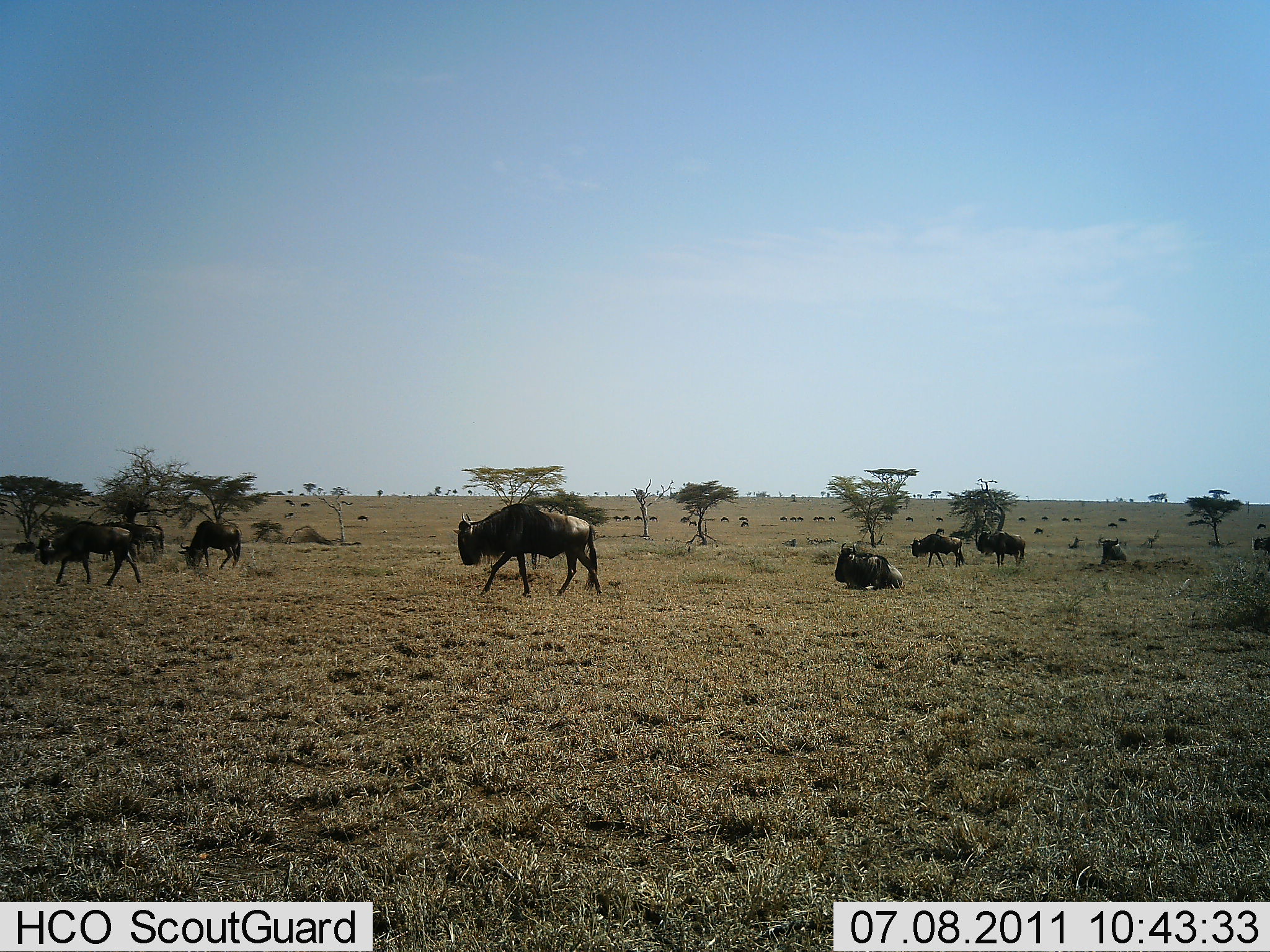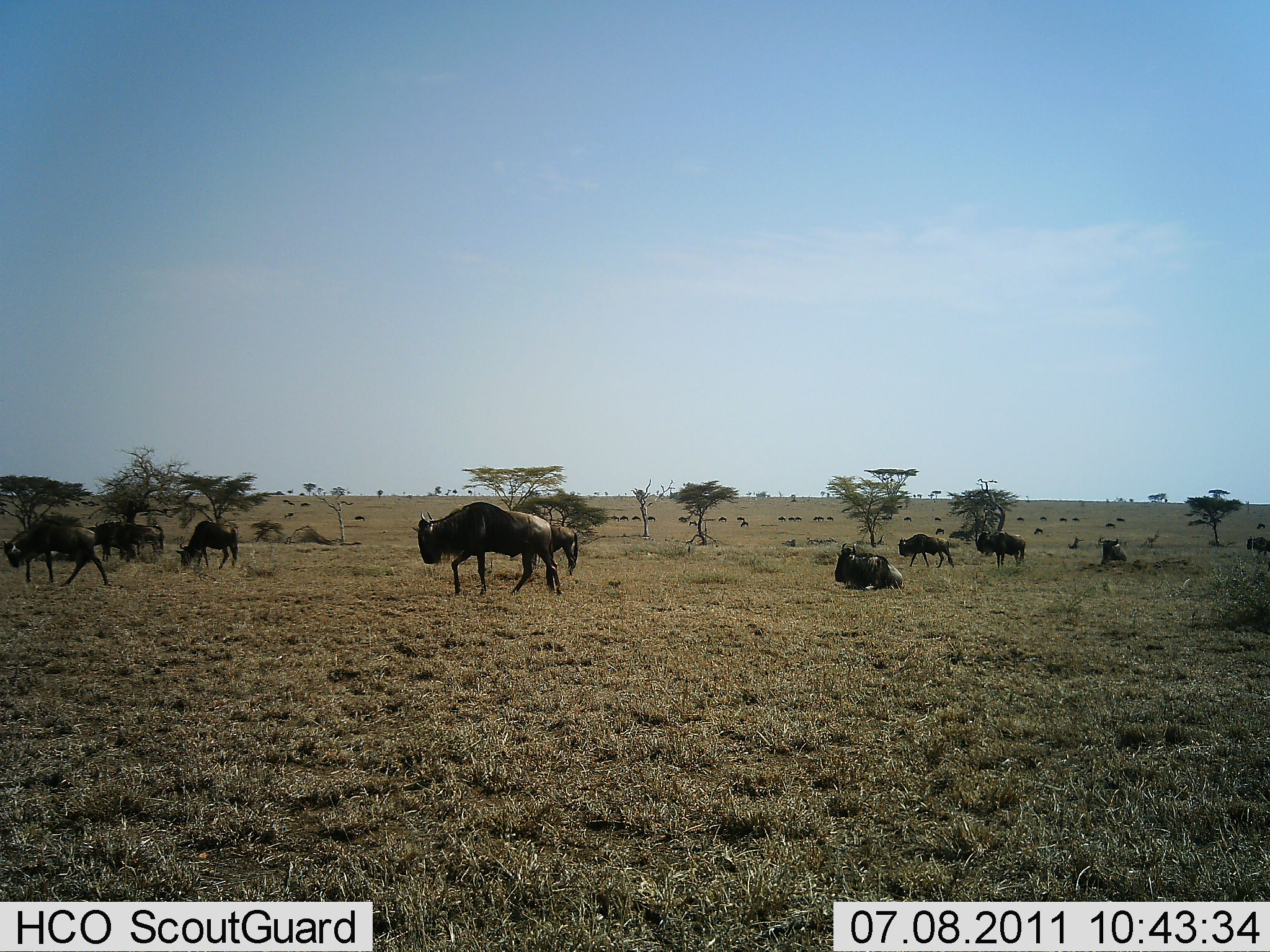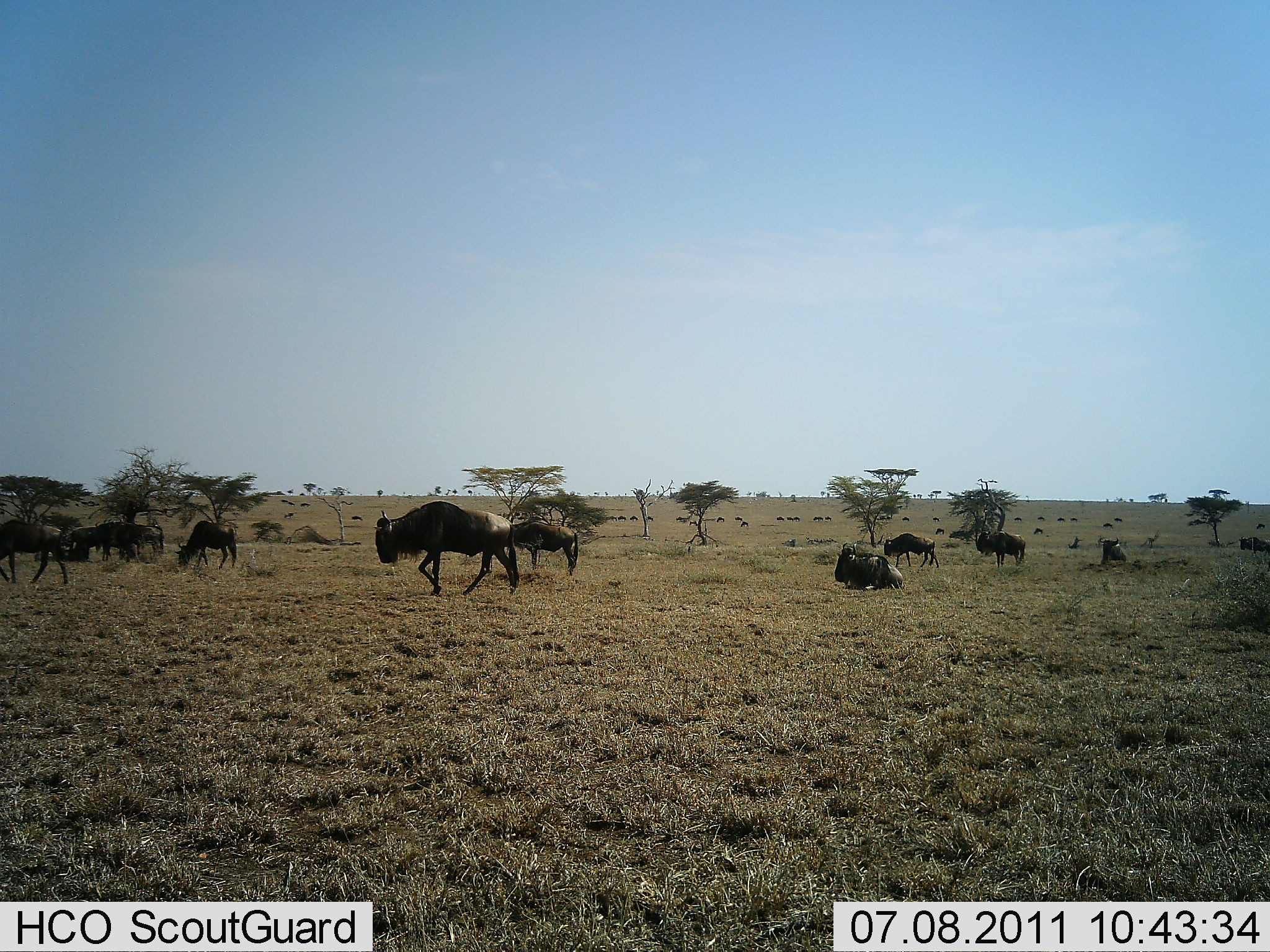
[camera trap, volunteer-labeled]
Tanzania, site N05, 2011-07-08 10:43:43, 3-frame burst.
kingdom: Animalia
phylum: Chordata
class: Mammalia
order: Artiodactyla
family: Bovidae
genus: Connochaetes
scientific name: Connochaetes taurinus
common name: blue wildebeest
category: wildebeest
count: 11-50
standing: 36%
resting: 73%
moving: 82%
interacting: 0%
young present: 0%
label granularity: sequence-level